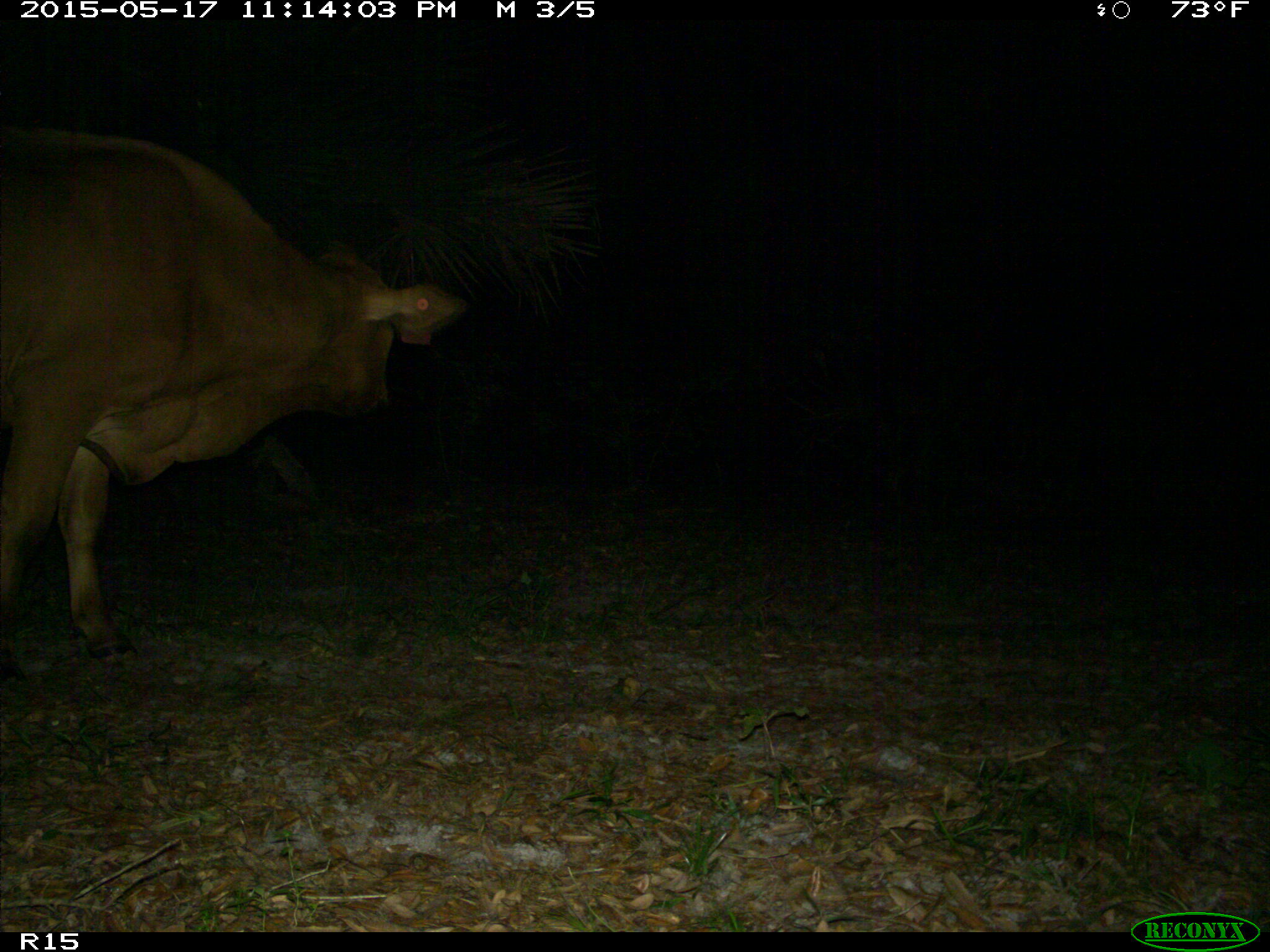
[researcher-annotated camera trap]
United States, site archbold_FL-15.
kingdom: Animalia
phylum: Chordata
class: Mammalia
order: Artiodactyla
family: Bovidae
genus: Bos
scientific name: Bos taurus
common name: domestic cow